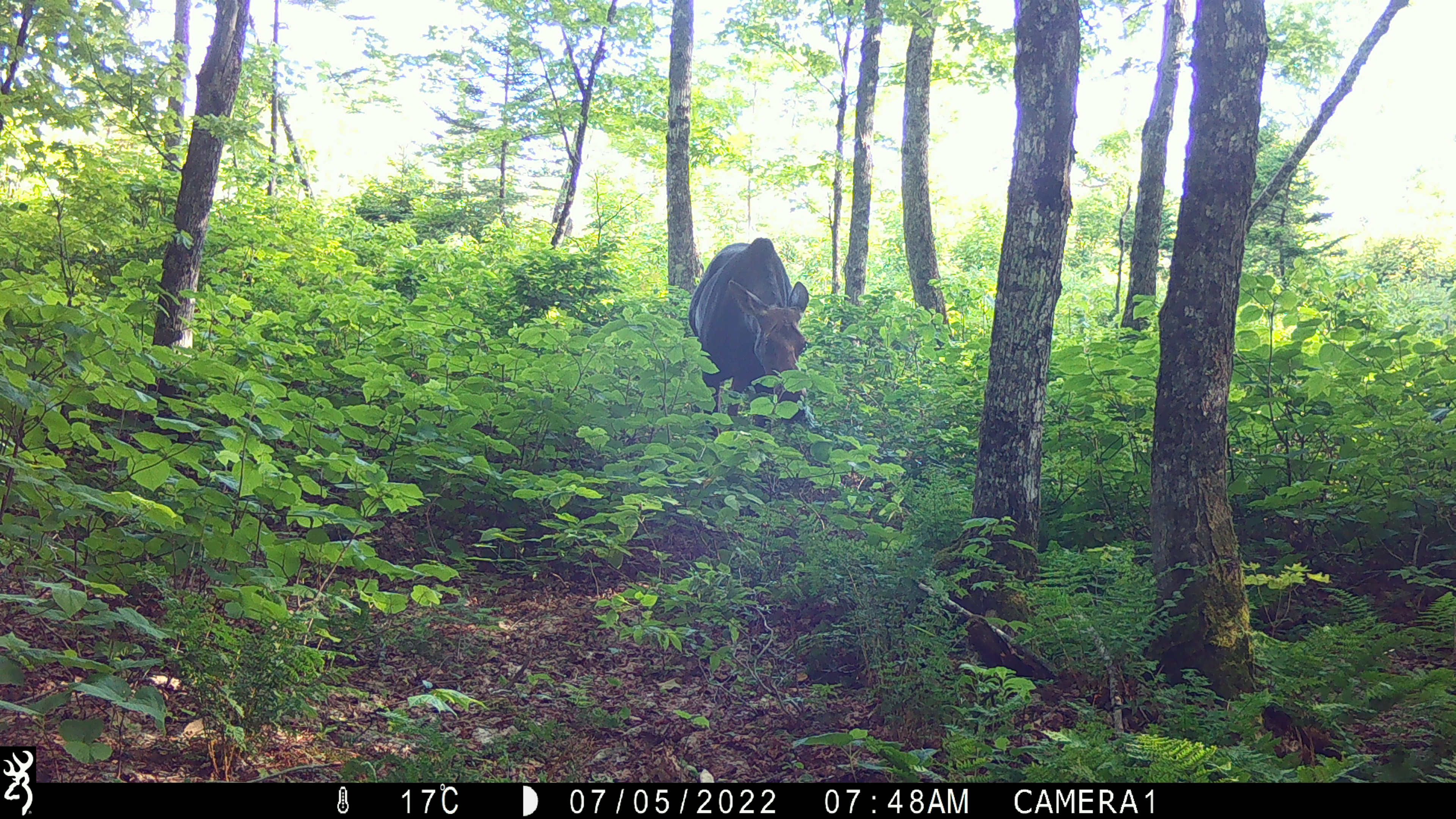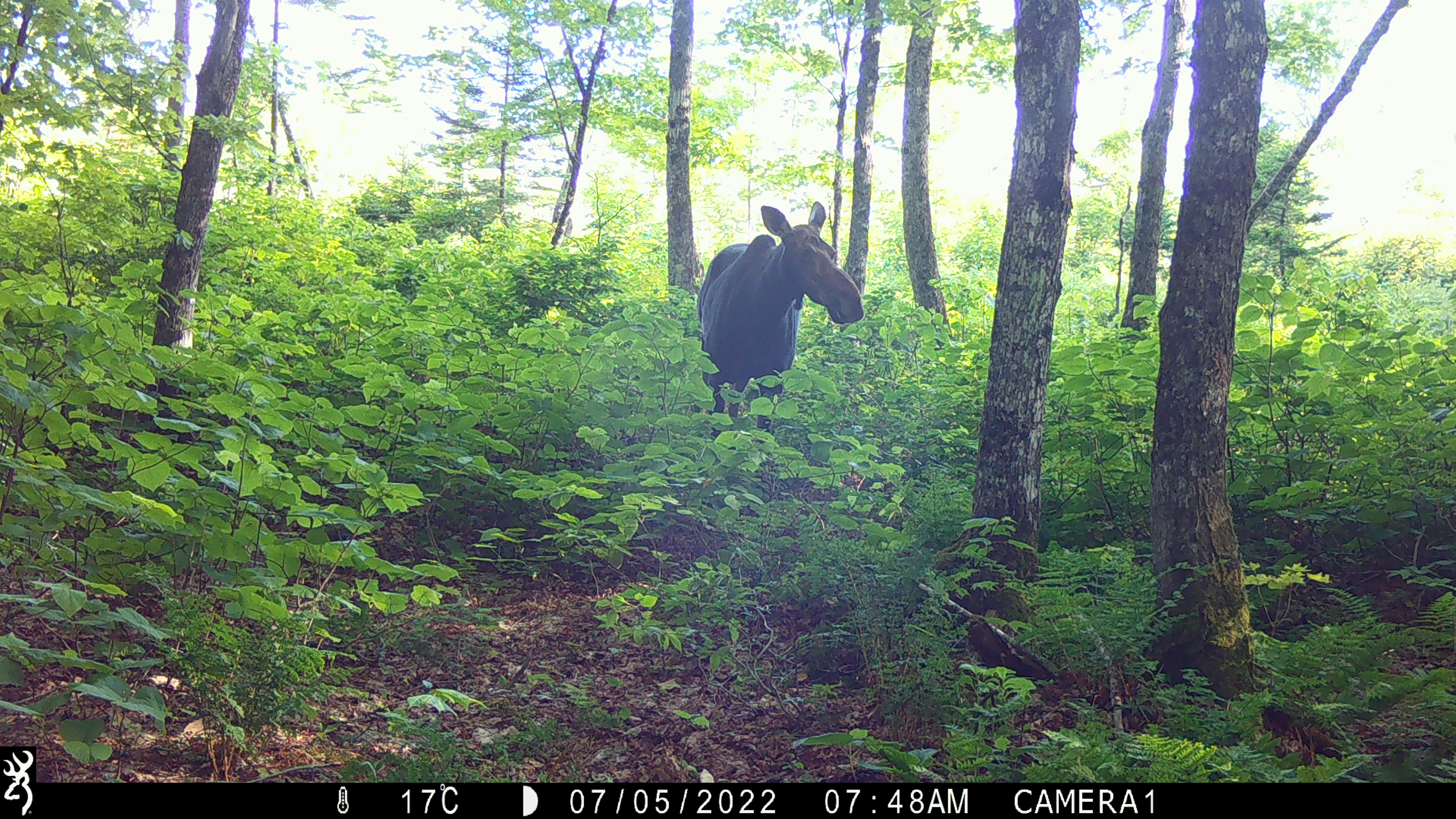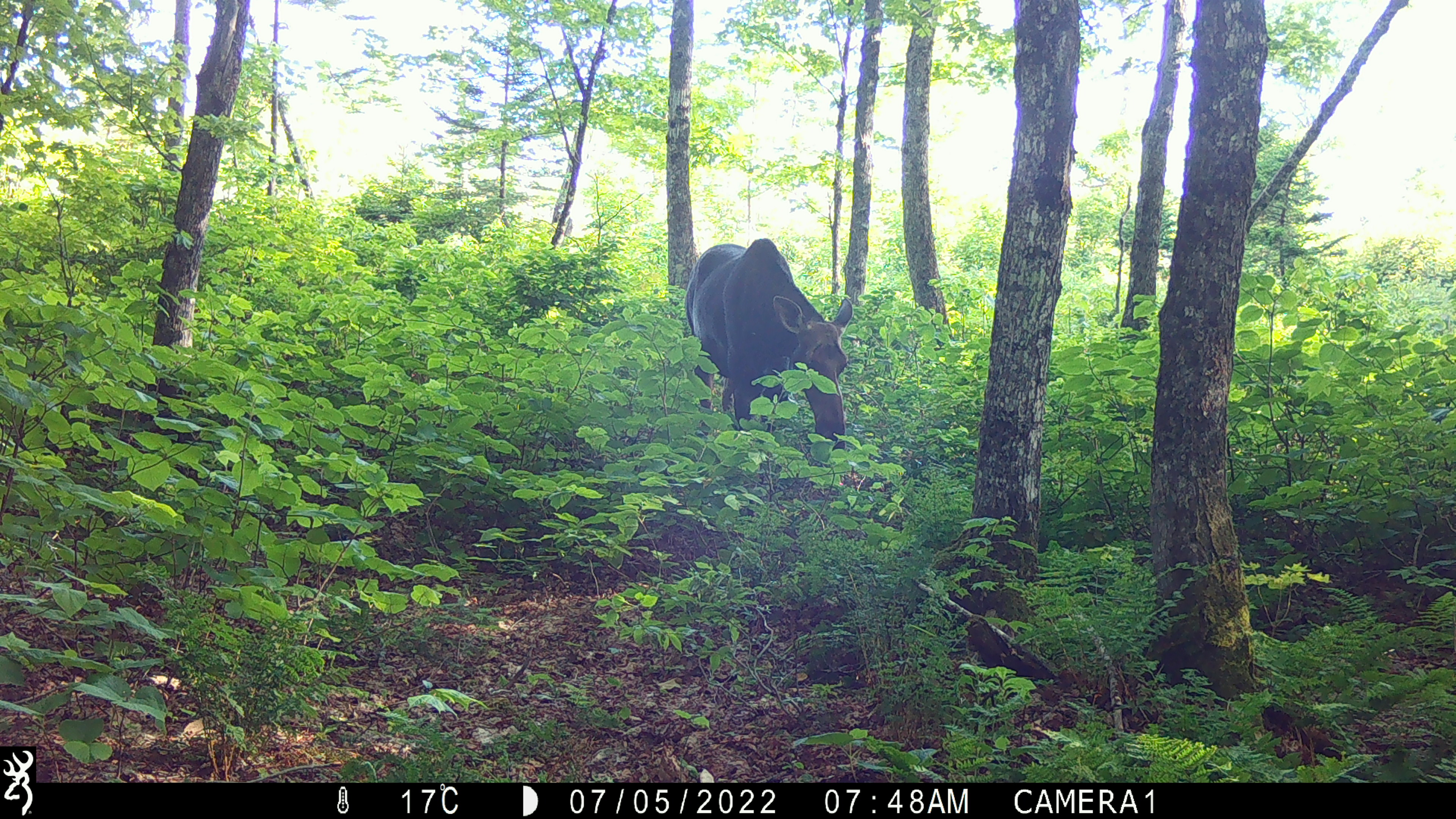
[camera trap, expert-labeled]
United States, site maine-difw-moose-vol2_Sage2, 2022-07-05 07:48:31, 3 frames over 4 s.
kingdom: Animalia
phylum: Chordata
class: Mammalia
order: Artiodactyla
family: Cervidae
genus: Alces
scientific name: Alces alces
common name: moose